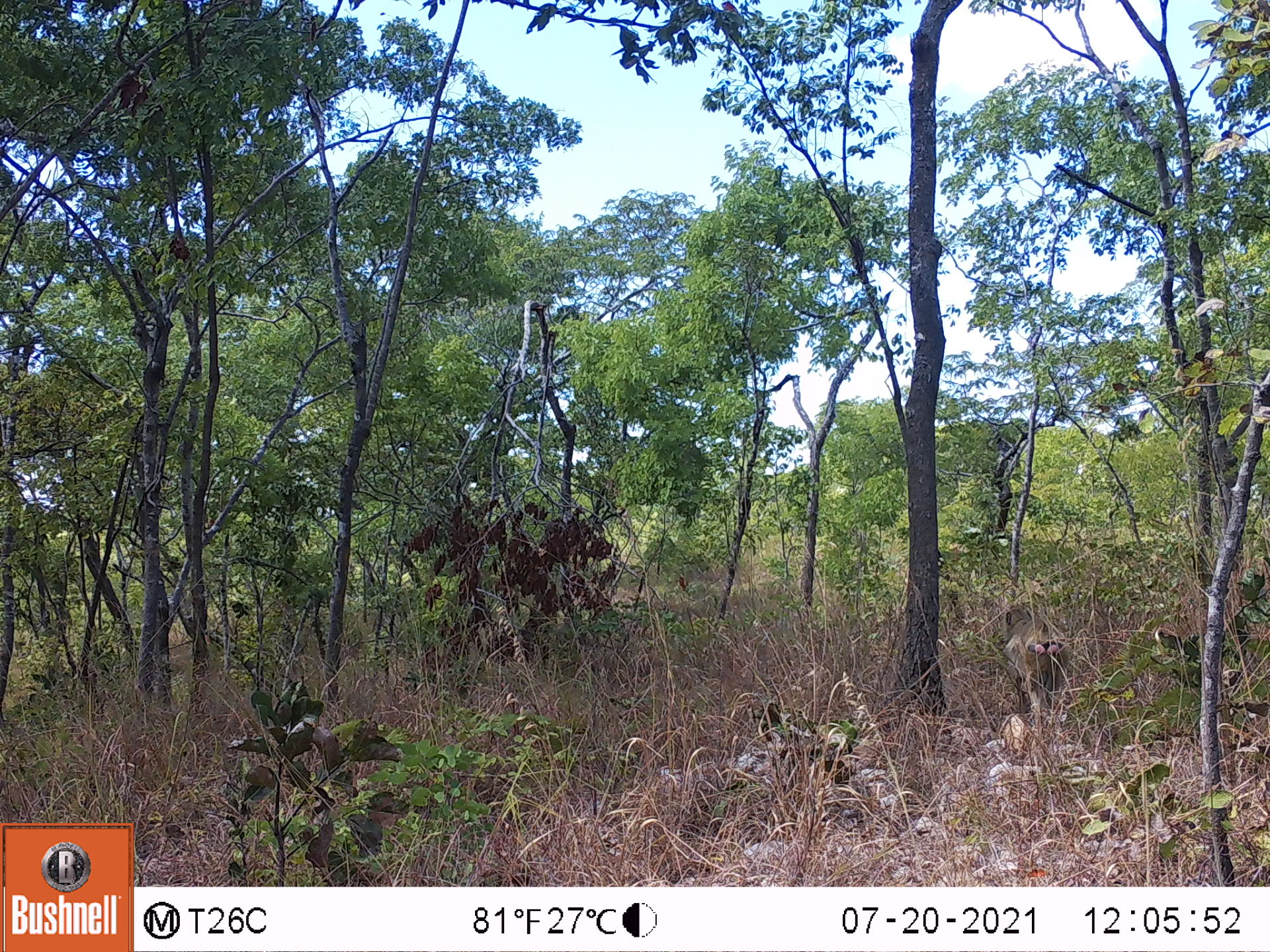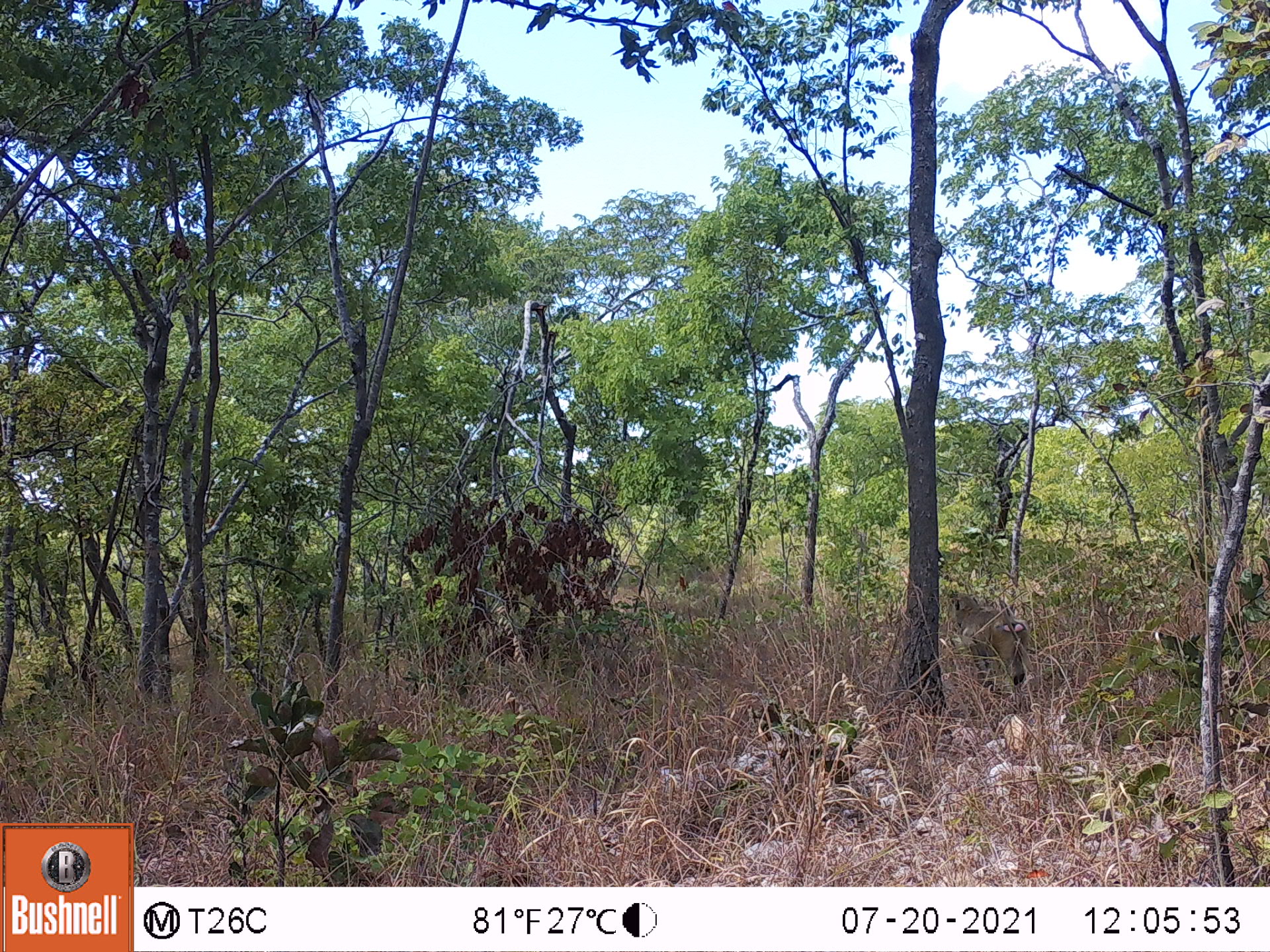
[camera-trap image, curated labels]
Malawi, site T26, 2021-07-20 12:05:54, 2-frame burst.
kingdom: Animalia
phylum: Chordata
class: Mammalia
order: Primates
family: Cercopithecidae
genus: Papio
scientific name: Papio cynocephalus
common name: yellow baboon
Yellow baboon (Papio cynocephalus), count 1.